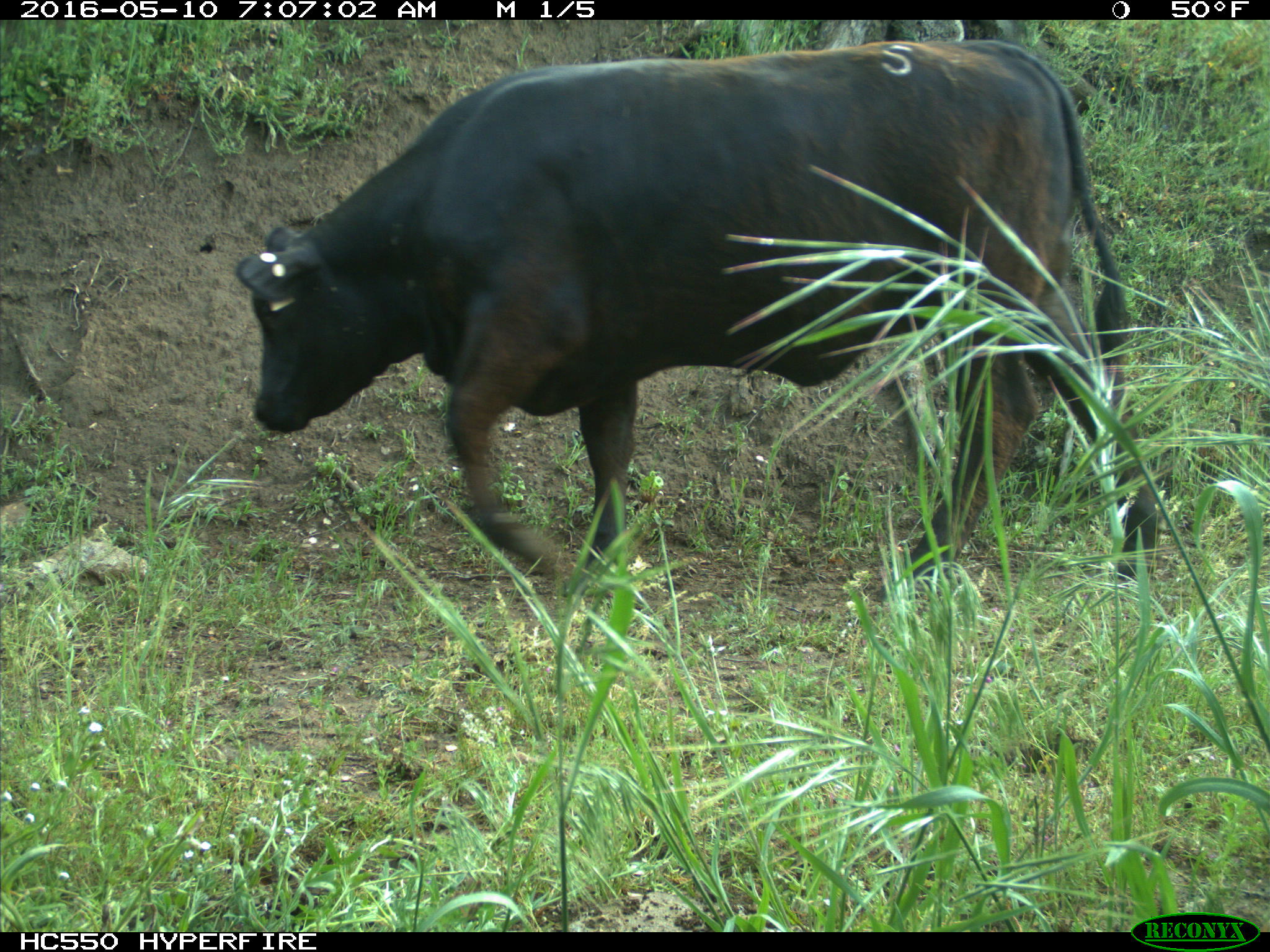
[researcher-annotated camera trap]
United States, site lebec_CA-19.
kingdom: Animalia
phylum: Chordata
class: Mammalia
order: Artiodactyla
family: Bovidae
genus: Bos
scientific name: Bos taurus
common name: domestic cow